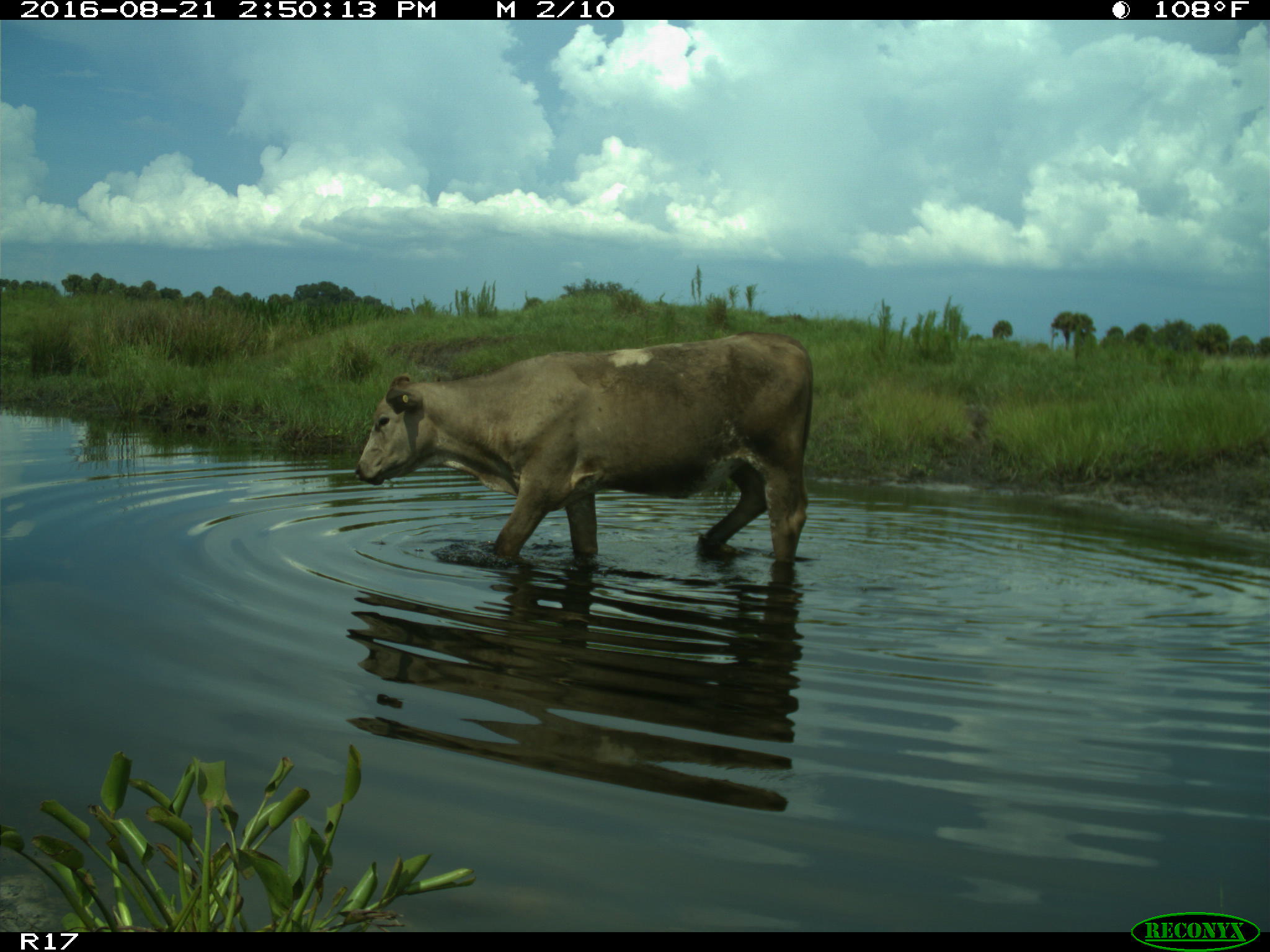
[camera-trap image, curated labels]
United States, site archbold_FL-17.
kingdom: Animalia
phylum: Chordata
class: Mammalia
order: Artiodactyla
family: Bovidae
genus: Bos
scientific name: Bos taurus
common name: domestic cow